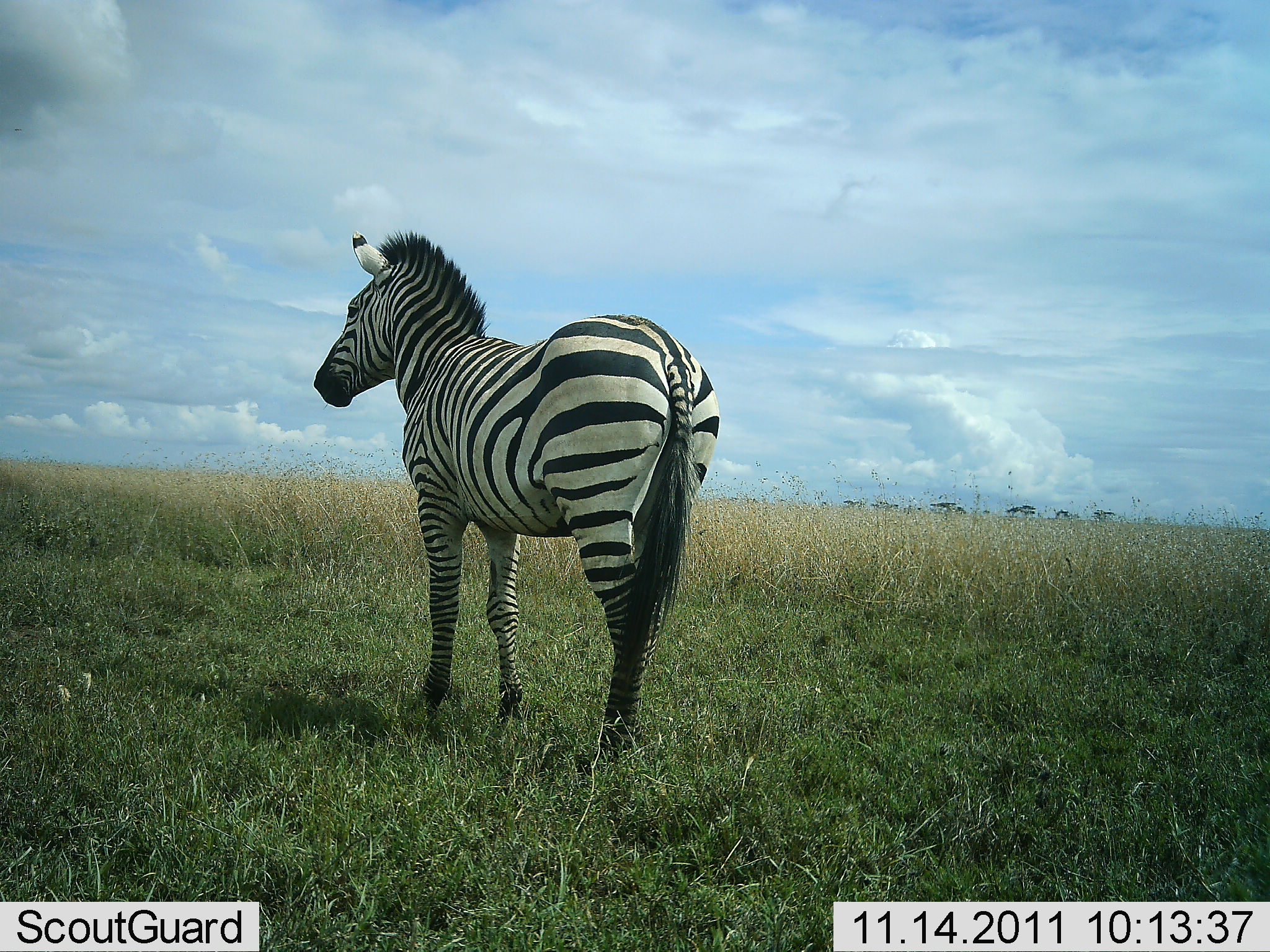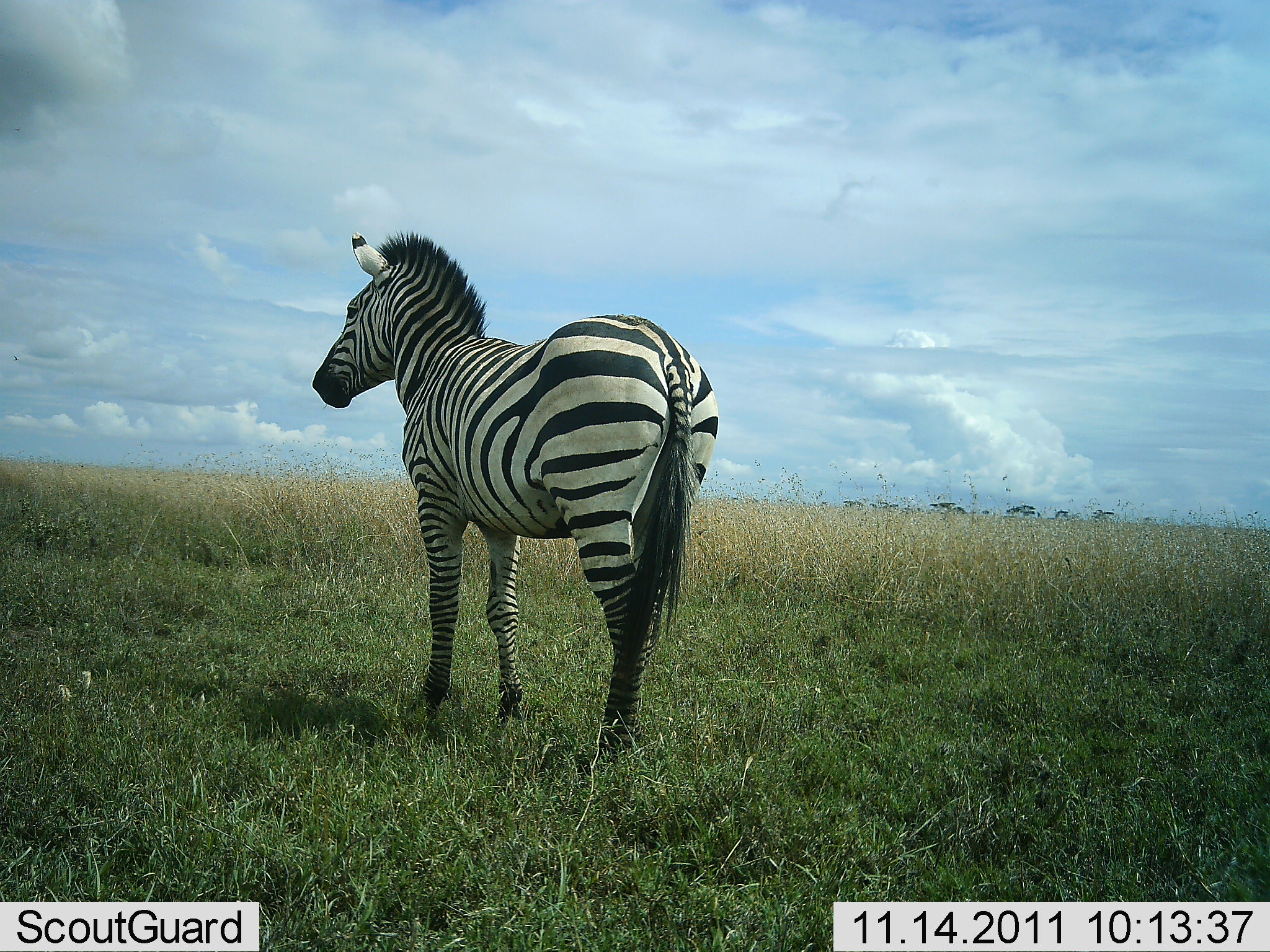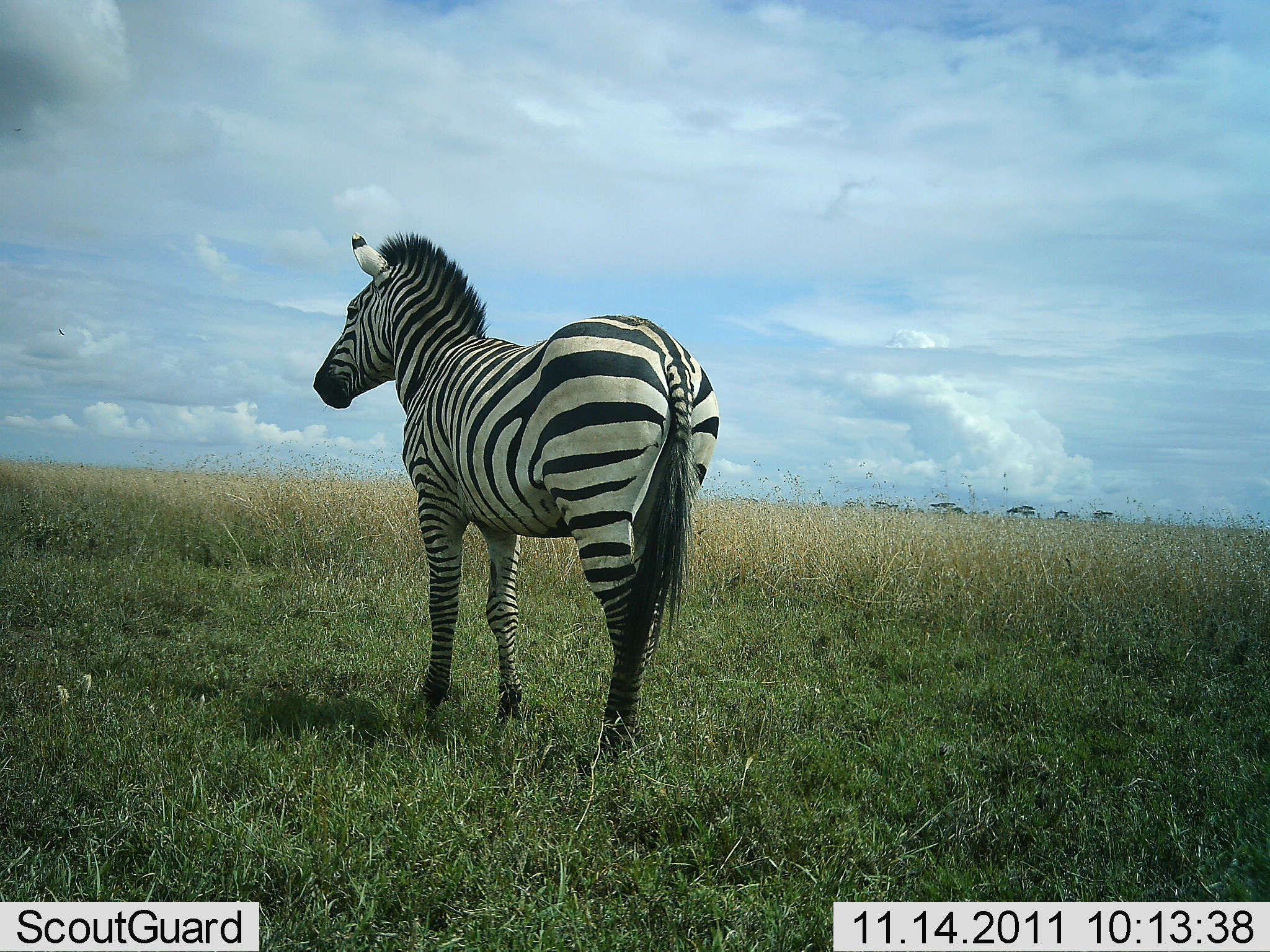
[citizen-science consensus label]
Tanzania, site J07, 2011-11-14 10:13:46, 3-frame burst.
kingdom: Animalia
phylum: Chordata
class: Mammalia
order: Perissodactyla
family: Equidae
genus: Equus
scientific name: Equus quagga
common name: plains zebra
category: zebra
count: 1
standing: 100%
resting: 0%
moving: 0%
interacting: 0%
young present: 0%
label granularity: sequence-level